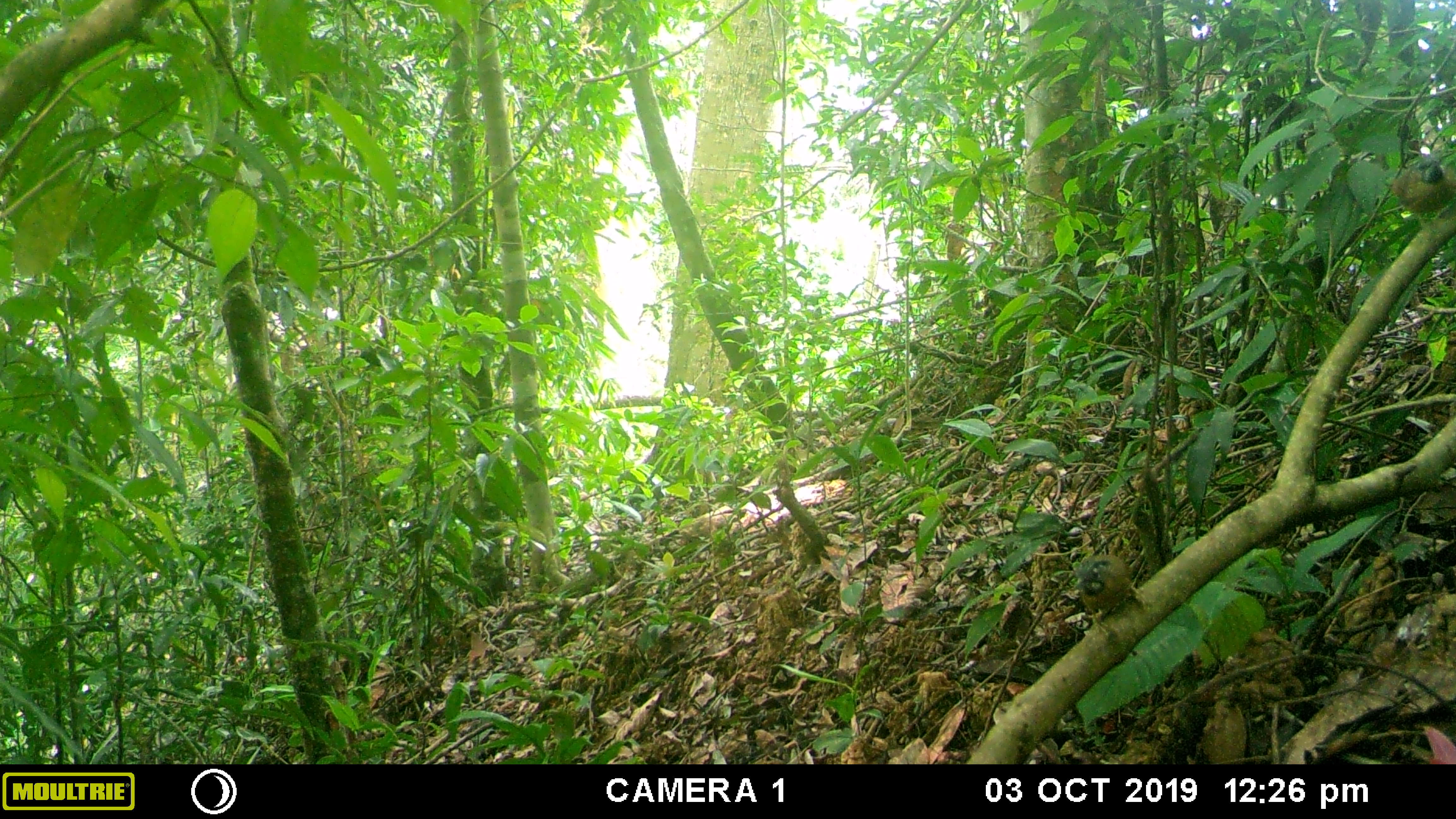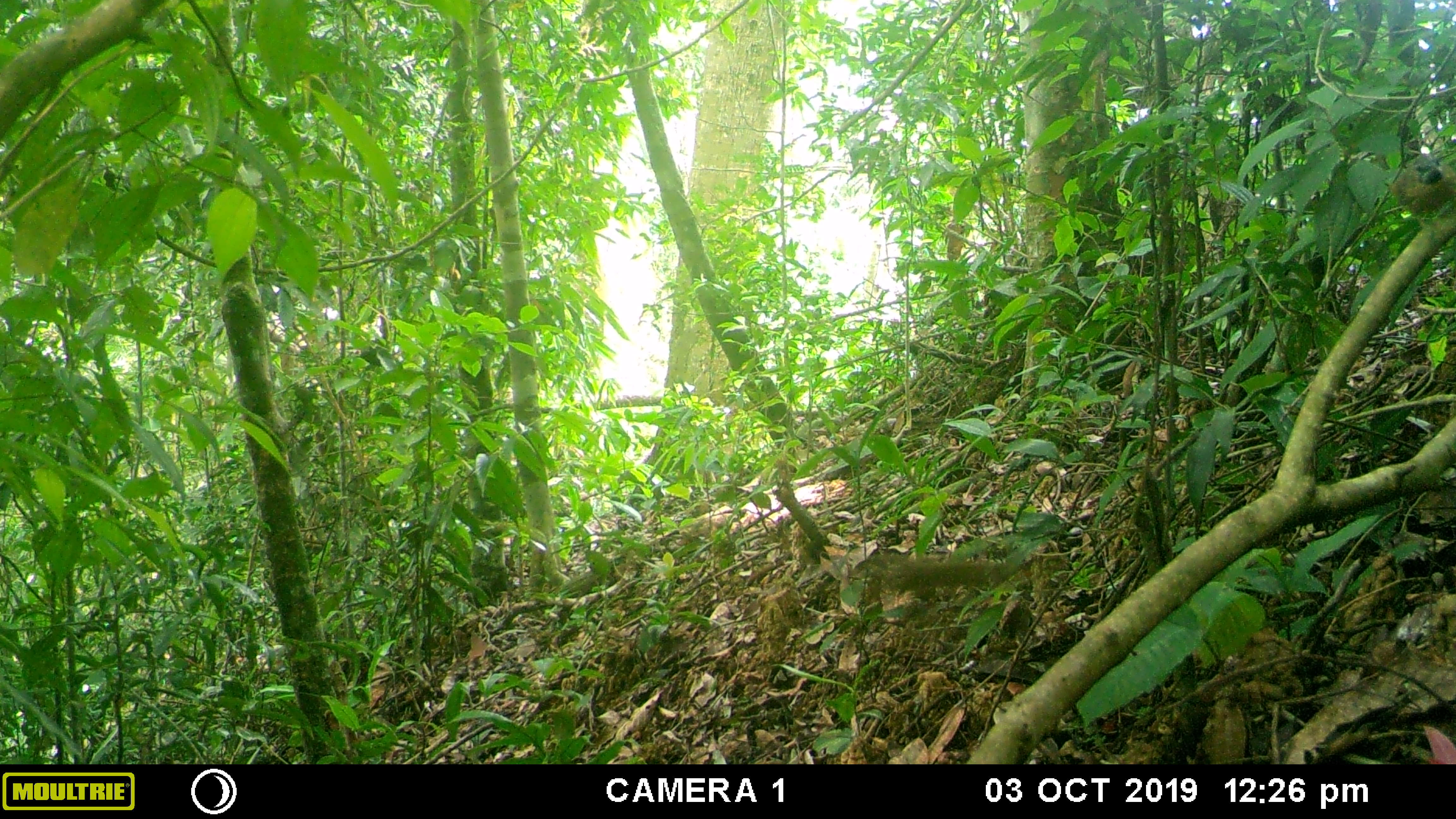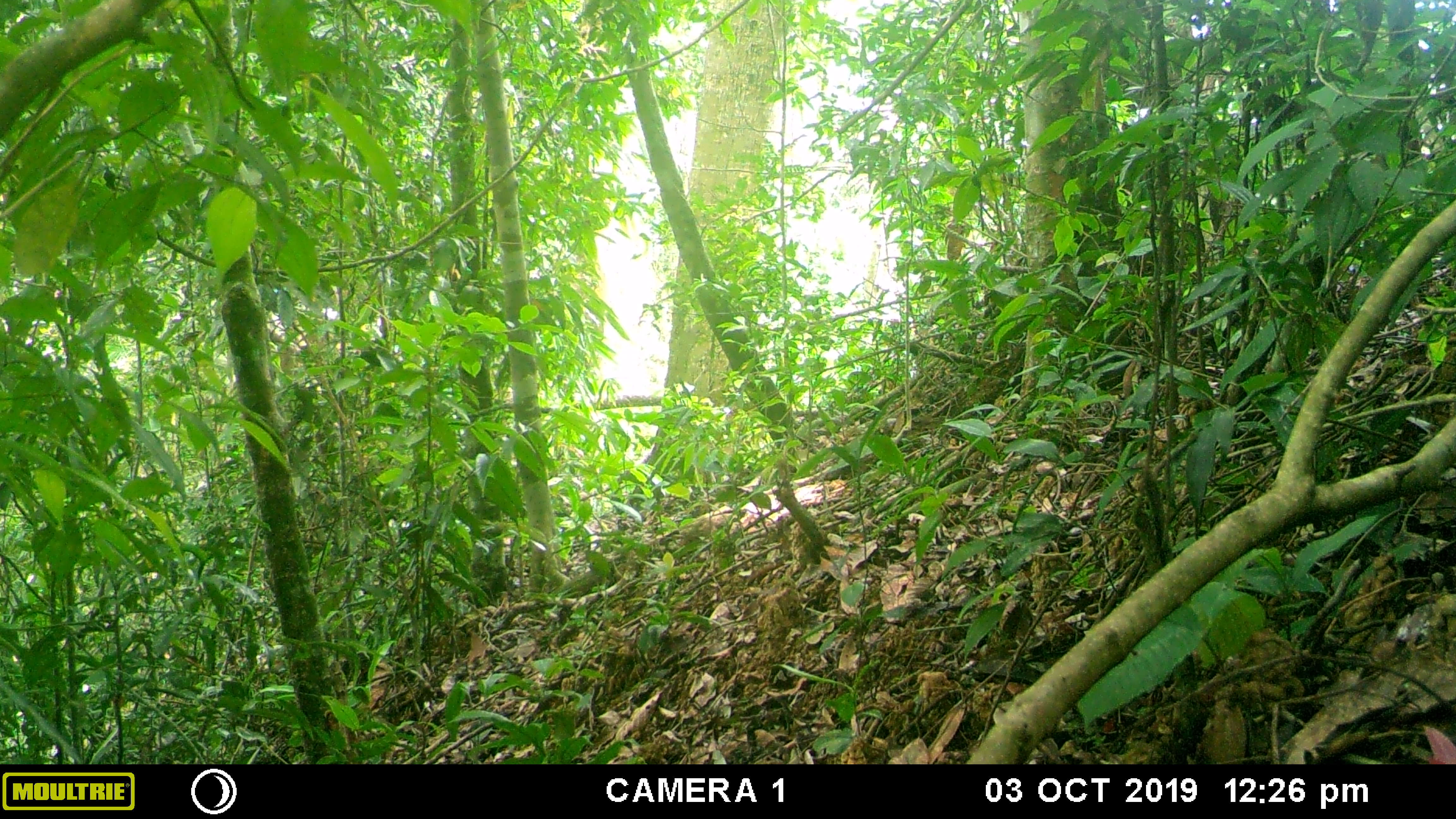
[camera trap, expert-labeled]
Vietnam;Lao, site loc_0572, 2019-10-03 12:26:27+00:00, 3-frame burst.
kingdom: Animalia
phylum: Chordata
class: Aves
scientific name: Aves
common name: bird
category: unidentified bird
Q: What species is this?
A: Unidentified bird (bird) (Aves).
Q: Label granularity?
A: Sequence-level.